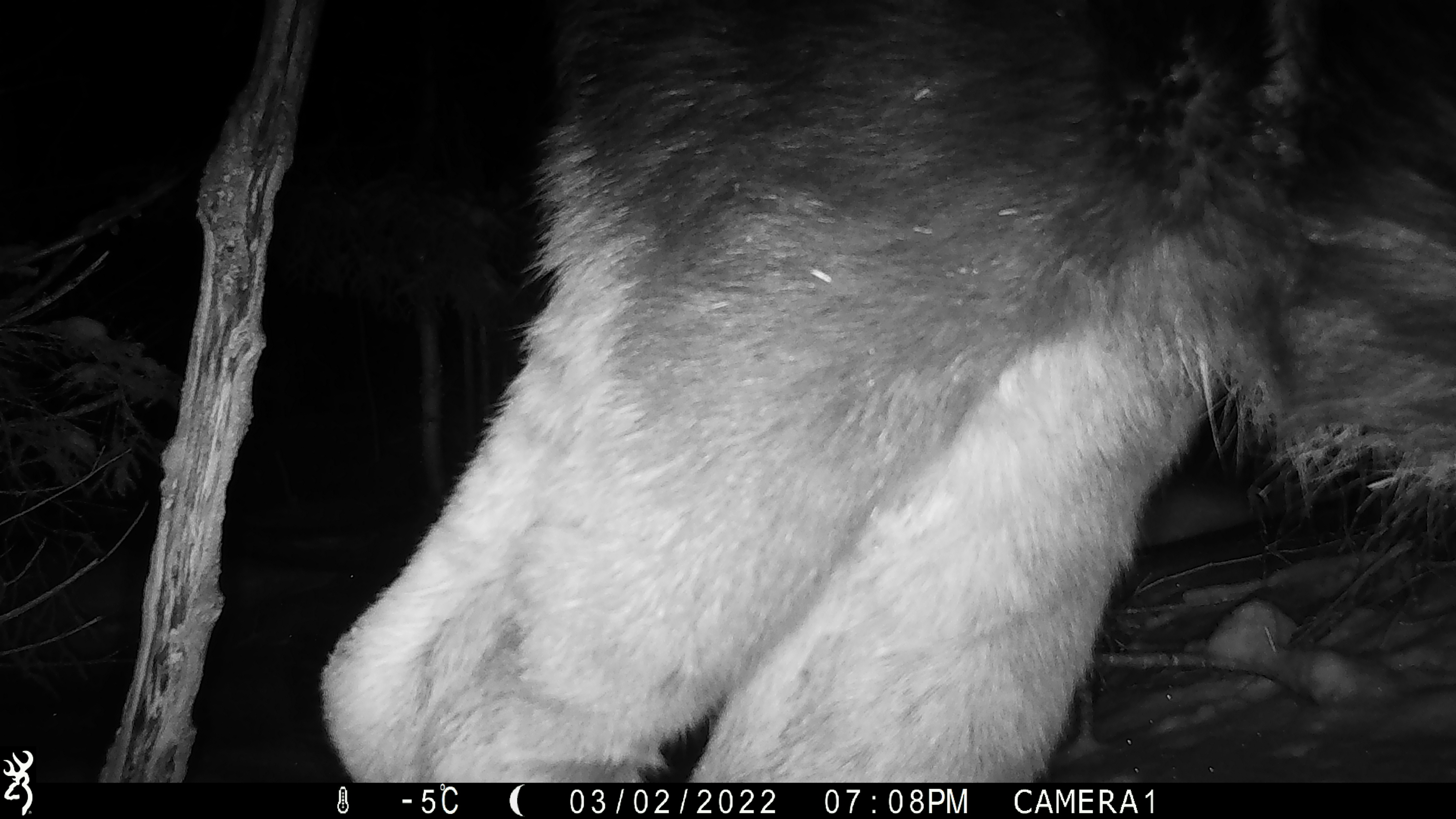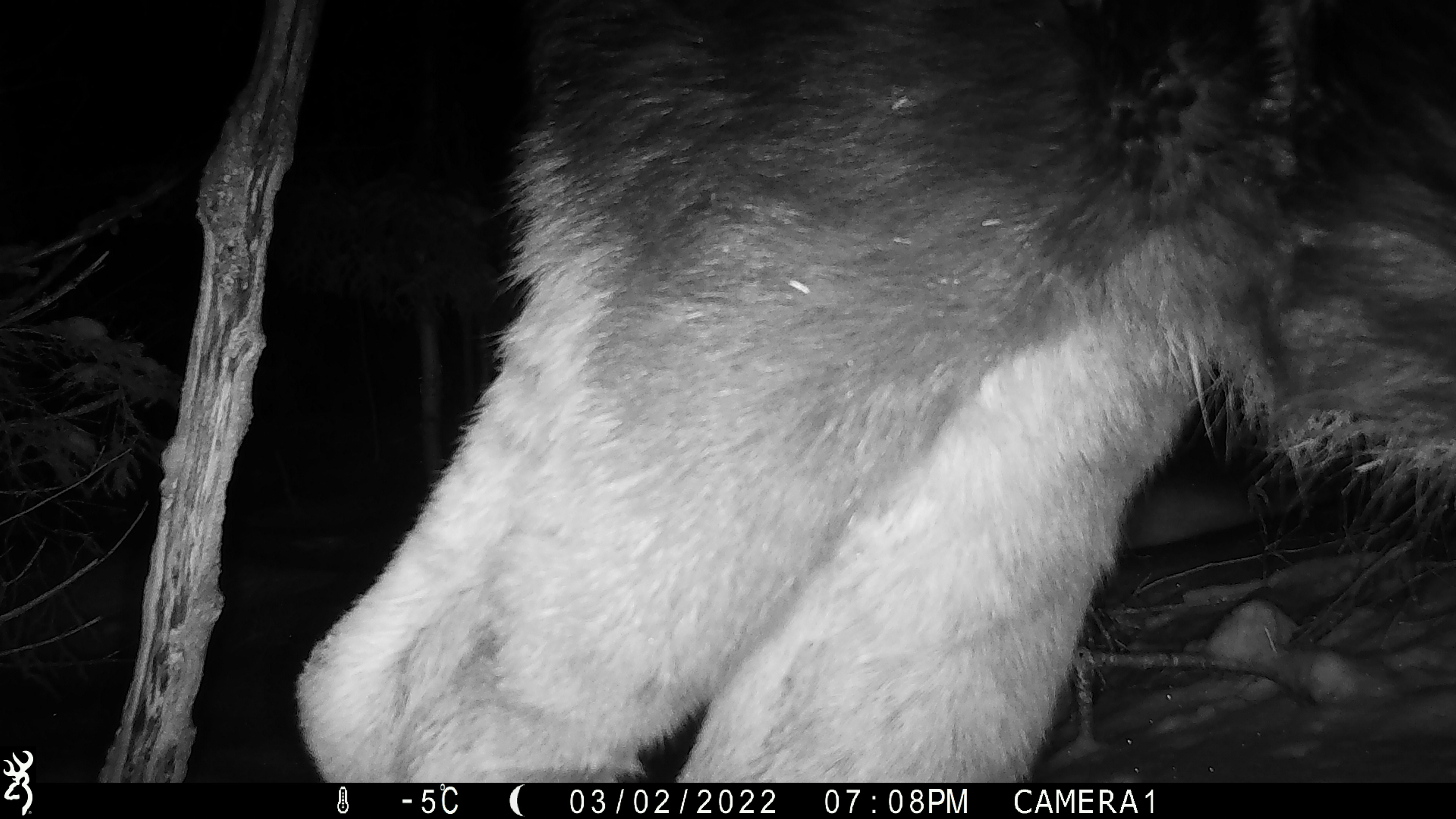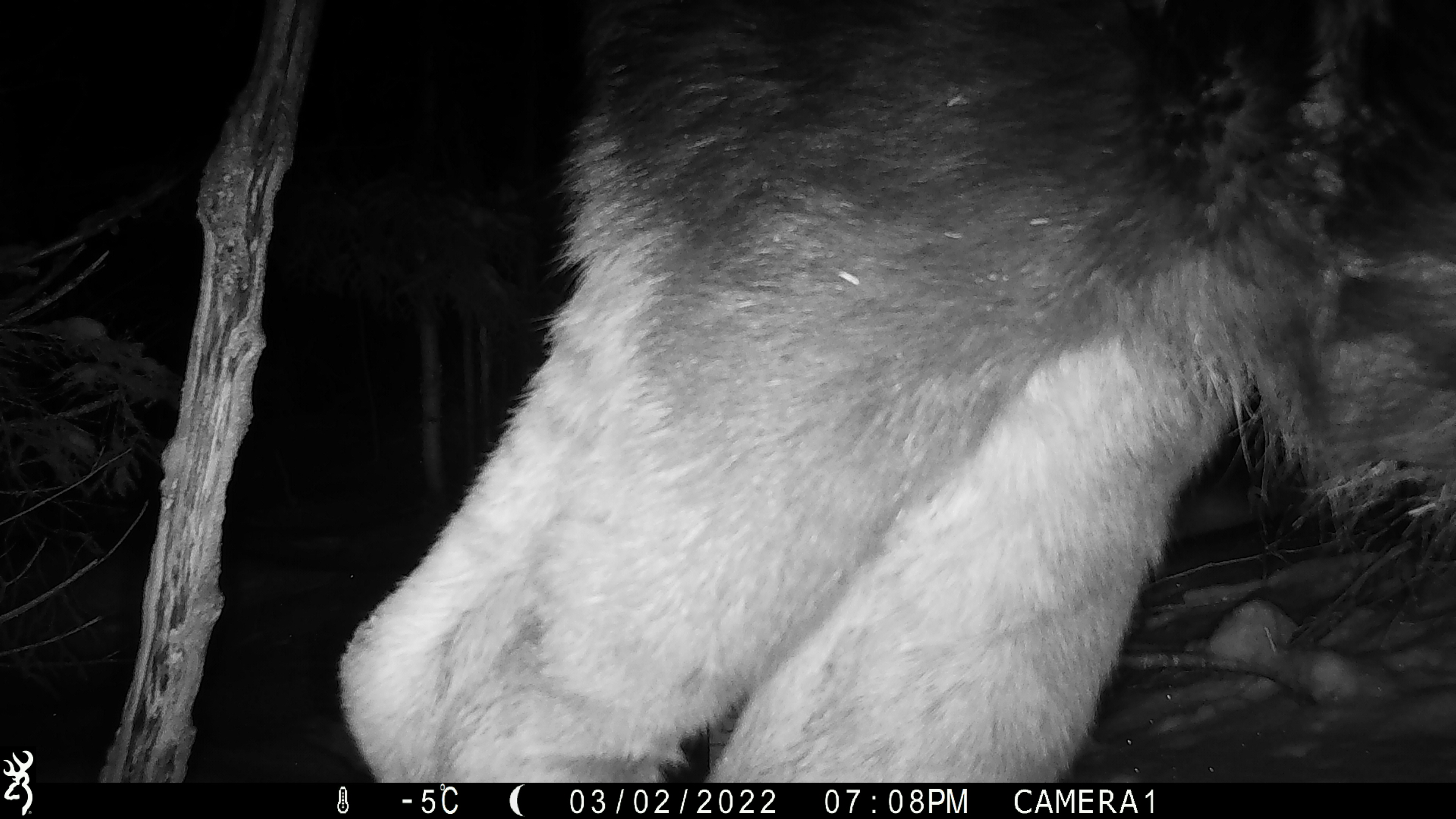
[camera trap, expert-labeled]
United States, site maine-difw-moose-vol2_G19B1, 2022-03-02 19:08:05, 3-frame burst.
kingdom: Animalia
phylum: Chordata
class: Mammalia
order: Artiodactyla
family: Cervidae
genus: Alces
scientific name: Alces alces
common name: moose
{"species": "moose (Alces alces)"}